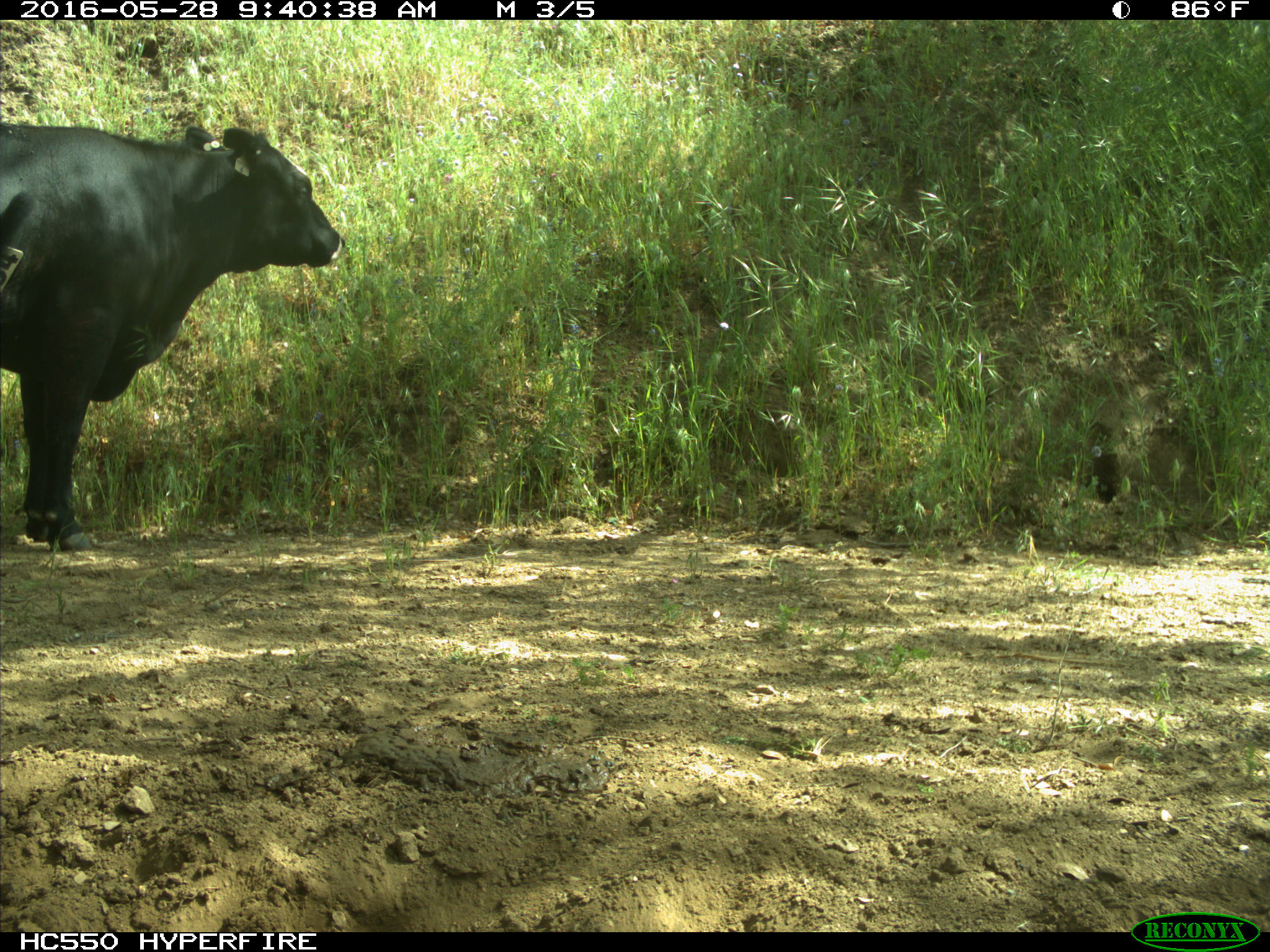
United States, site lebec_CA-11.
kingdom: Animalia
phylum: Chordata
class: Mammalia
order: Artiodactyla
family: Bovidae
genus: Bos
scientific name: Bos taurus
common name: domestic cow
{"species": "Bos taurus (domestic cow)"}